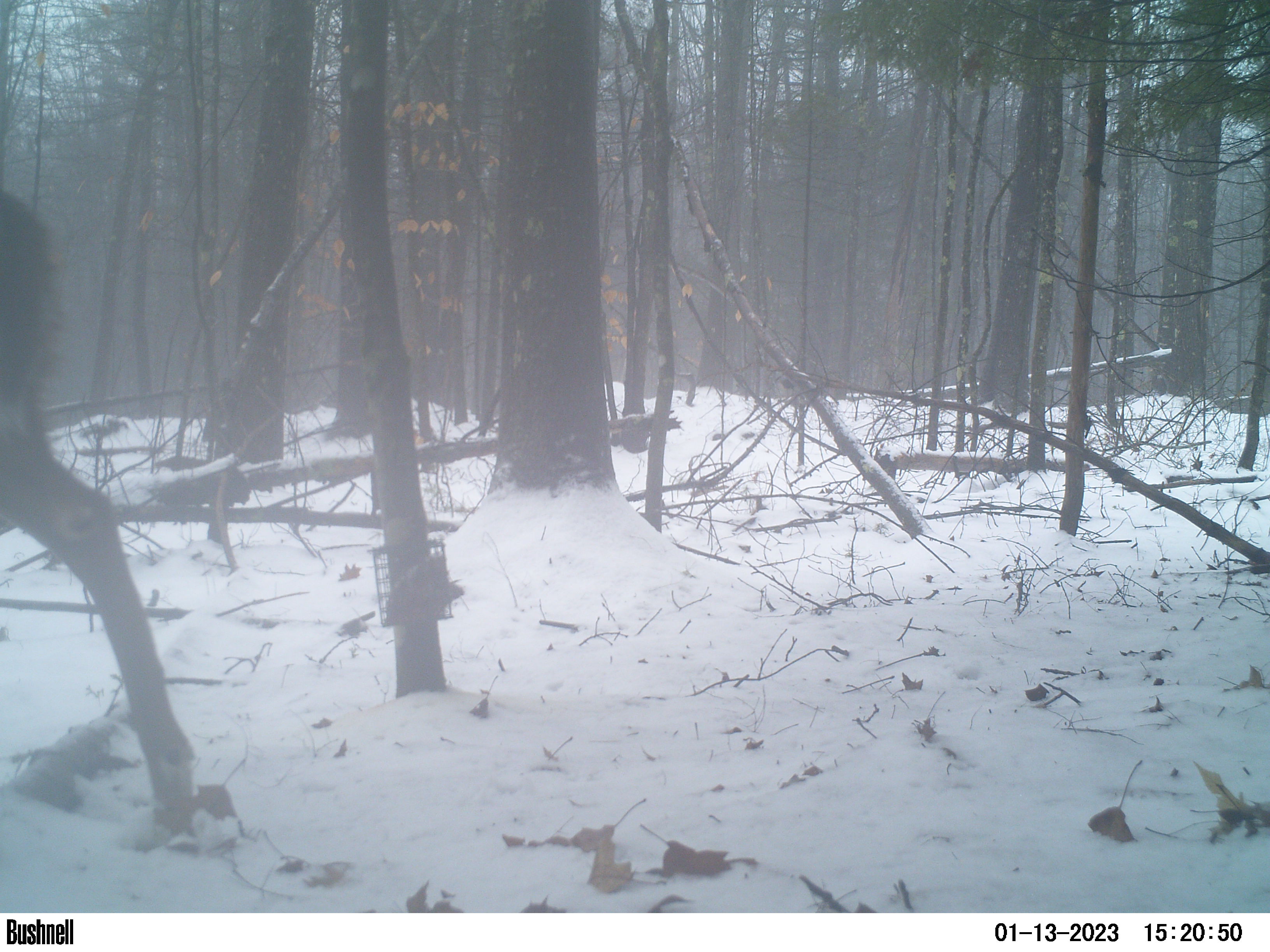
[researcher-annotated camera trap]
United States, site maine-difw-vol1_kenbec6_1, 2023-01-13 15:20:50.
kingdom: Animalia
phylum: Chordata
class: Mammalia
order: Artiodactyla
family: Cervidae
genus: Odocoileus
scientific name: Odocoileus virginianus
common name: white-tailed deer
White-tailed deer (Odocoileus virginianus).